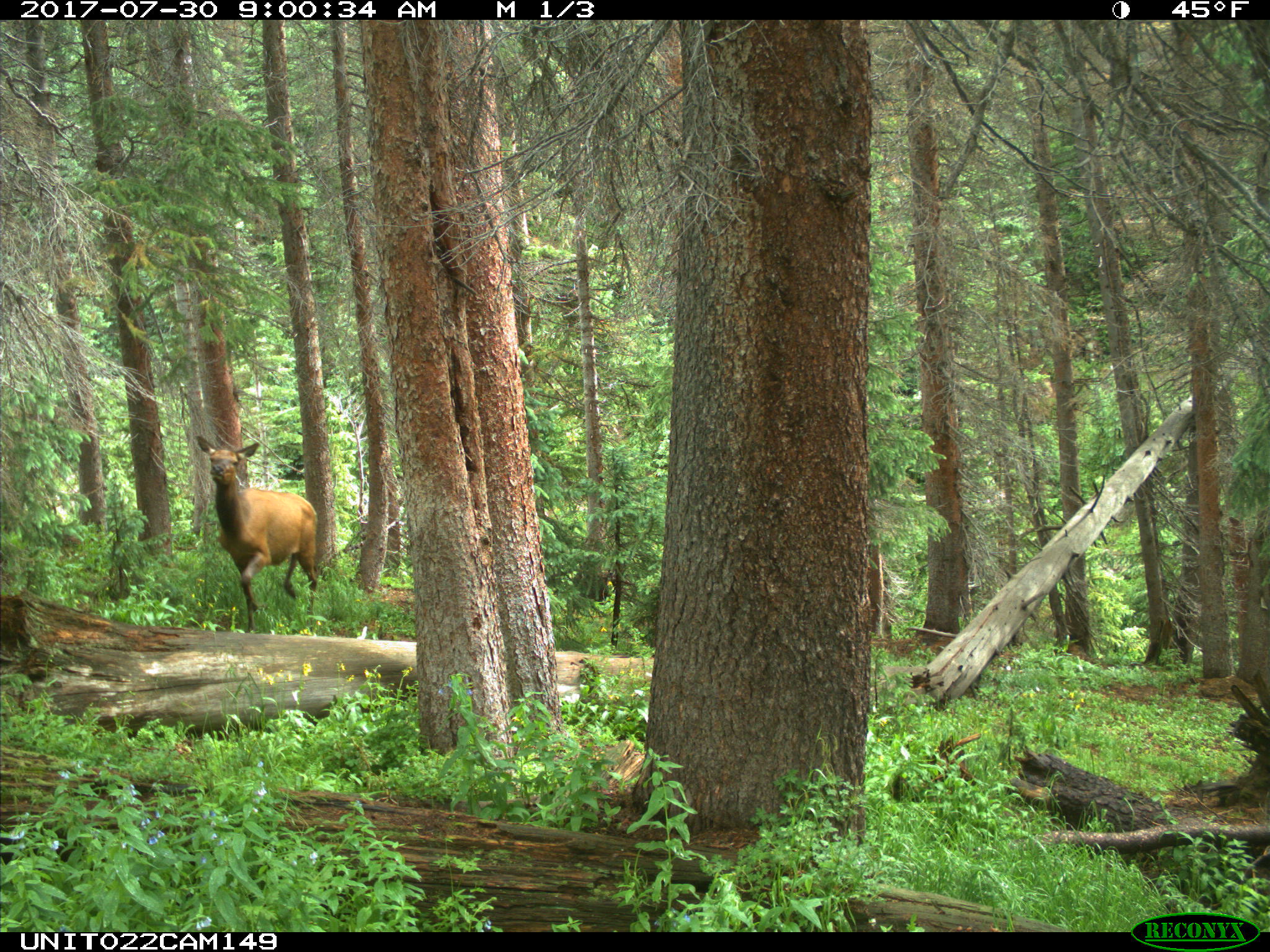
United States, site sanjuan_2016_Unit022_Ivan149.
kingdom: Animalia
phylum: Chordata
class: Mammalia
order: Artiodactyla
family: Cervidae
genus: Cervus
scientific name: Cervus elaphus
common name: red deer